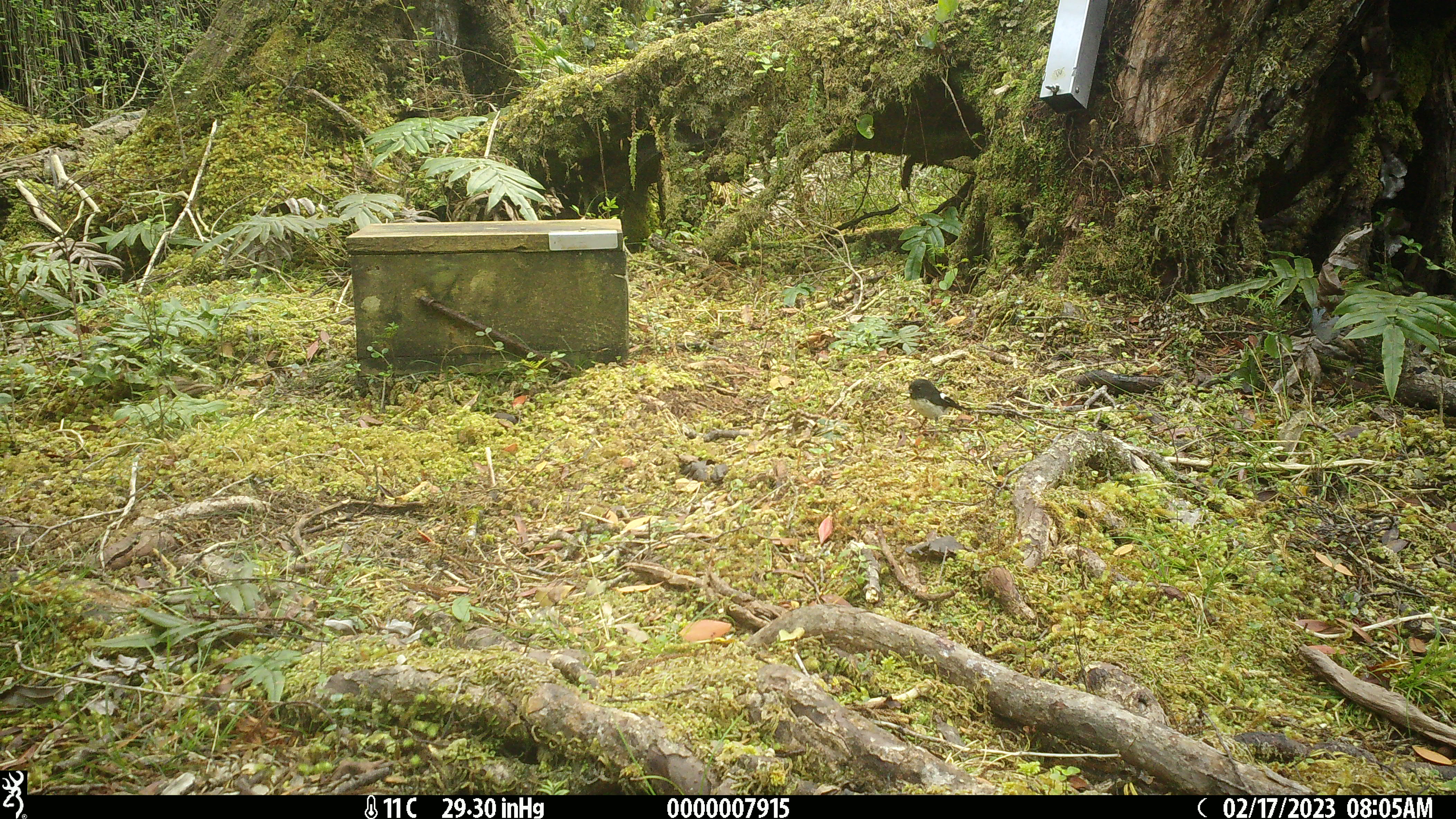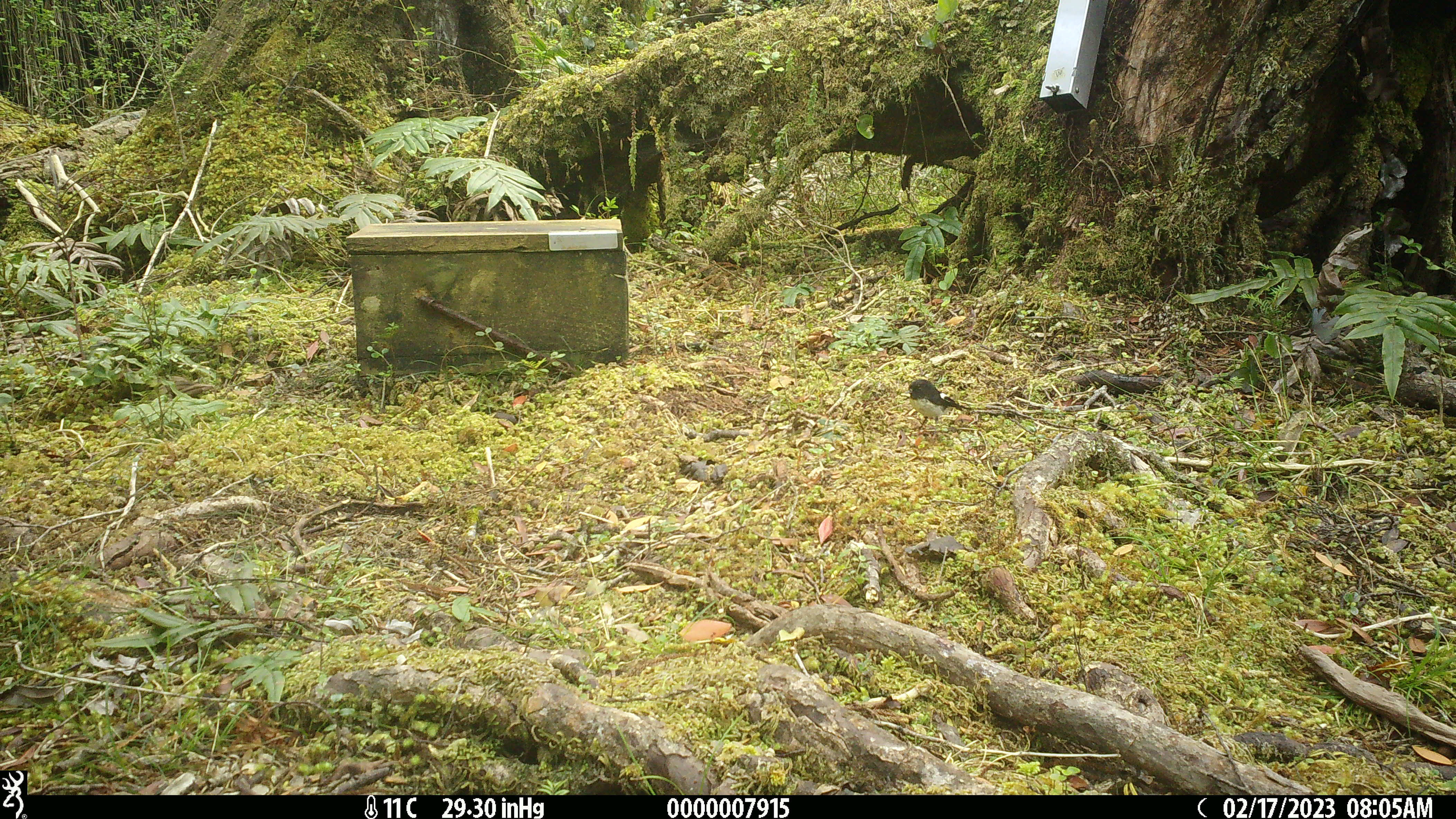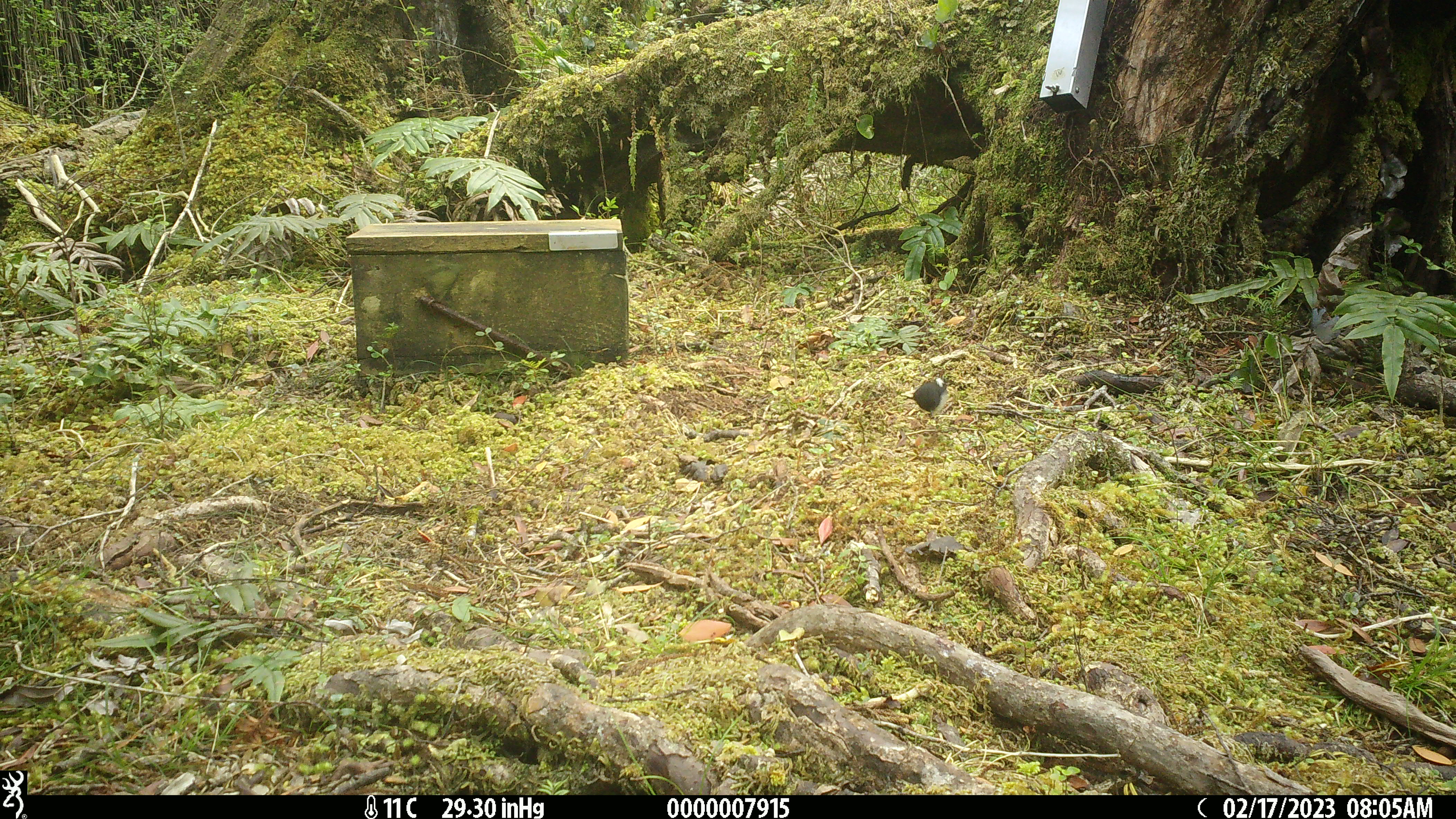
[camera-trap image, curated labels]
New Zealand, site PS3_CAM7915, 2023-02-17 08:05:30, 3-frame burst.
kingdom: Animalia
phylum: Chordata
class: Aves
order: Passeriformes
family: Petroicidae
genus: Petroica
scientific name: Petroica macrocephala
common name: tomtit